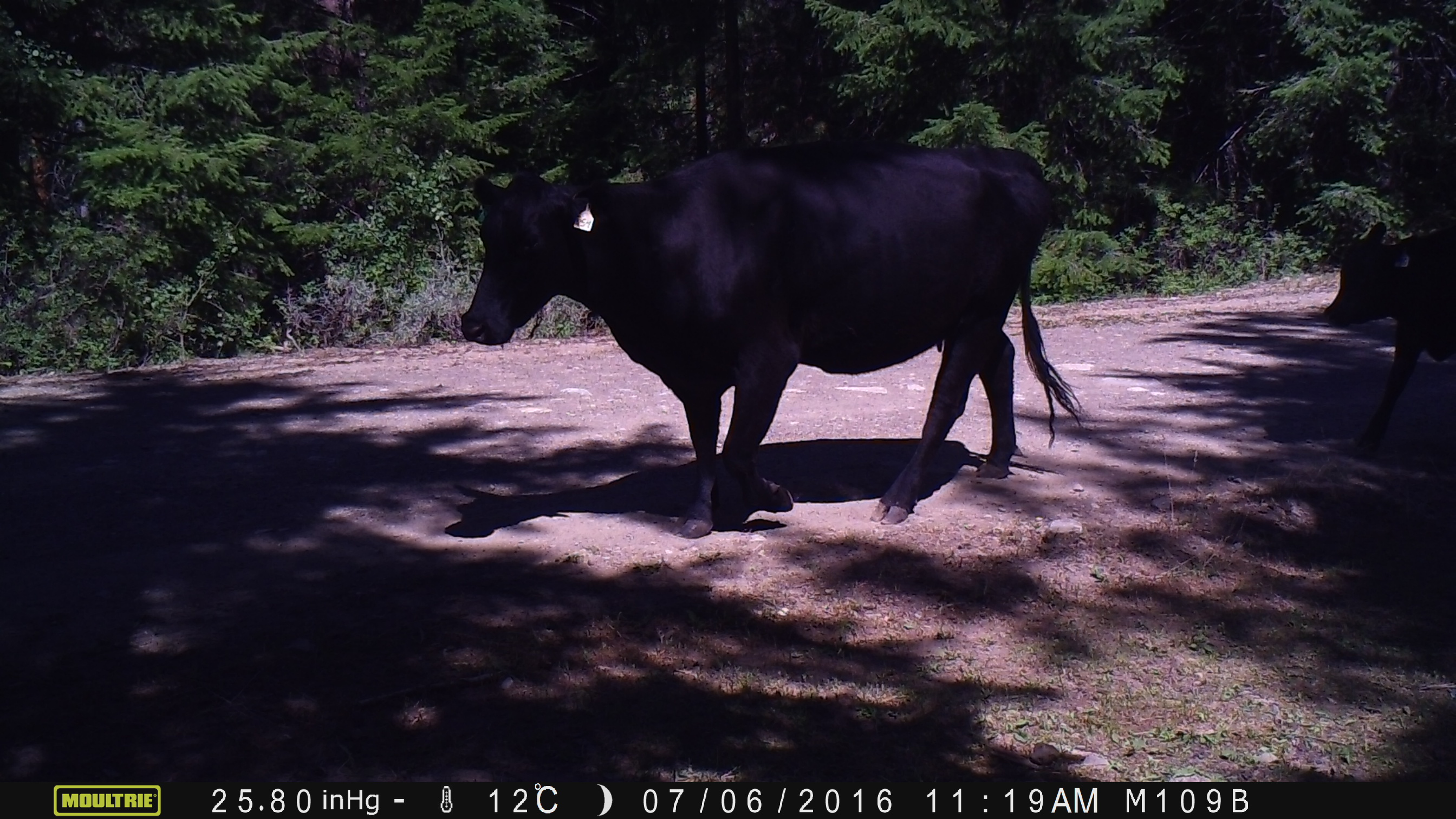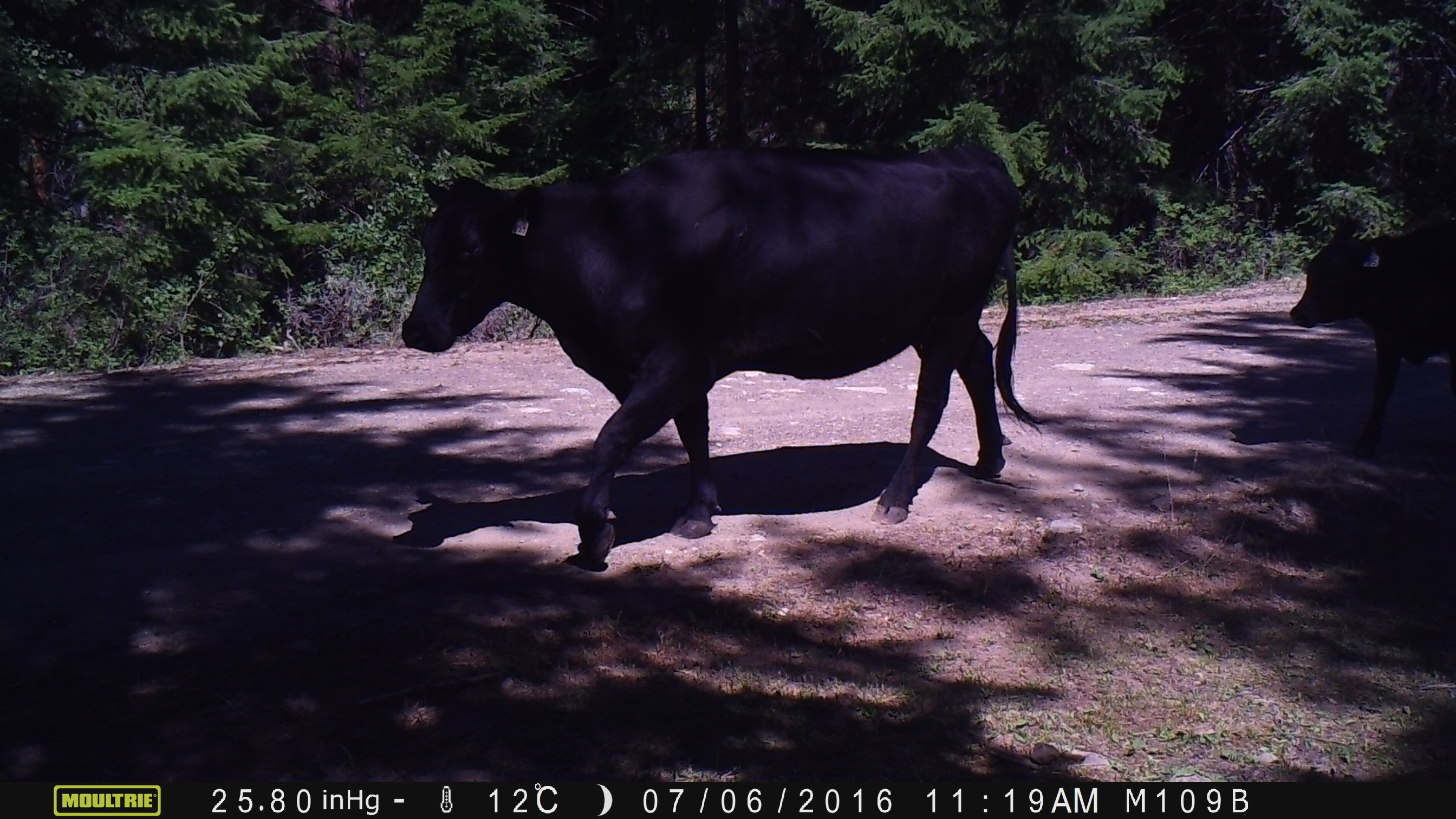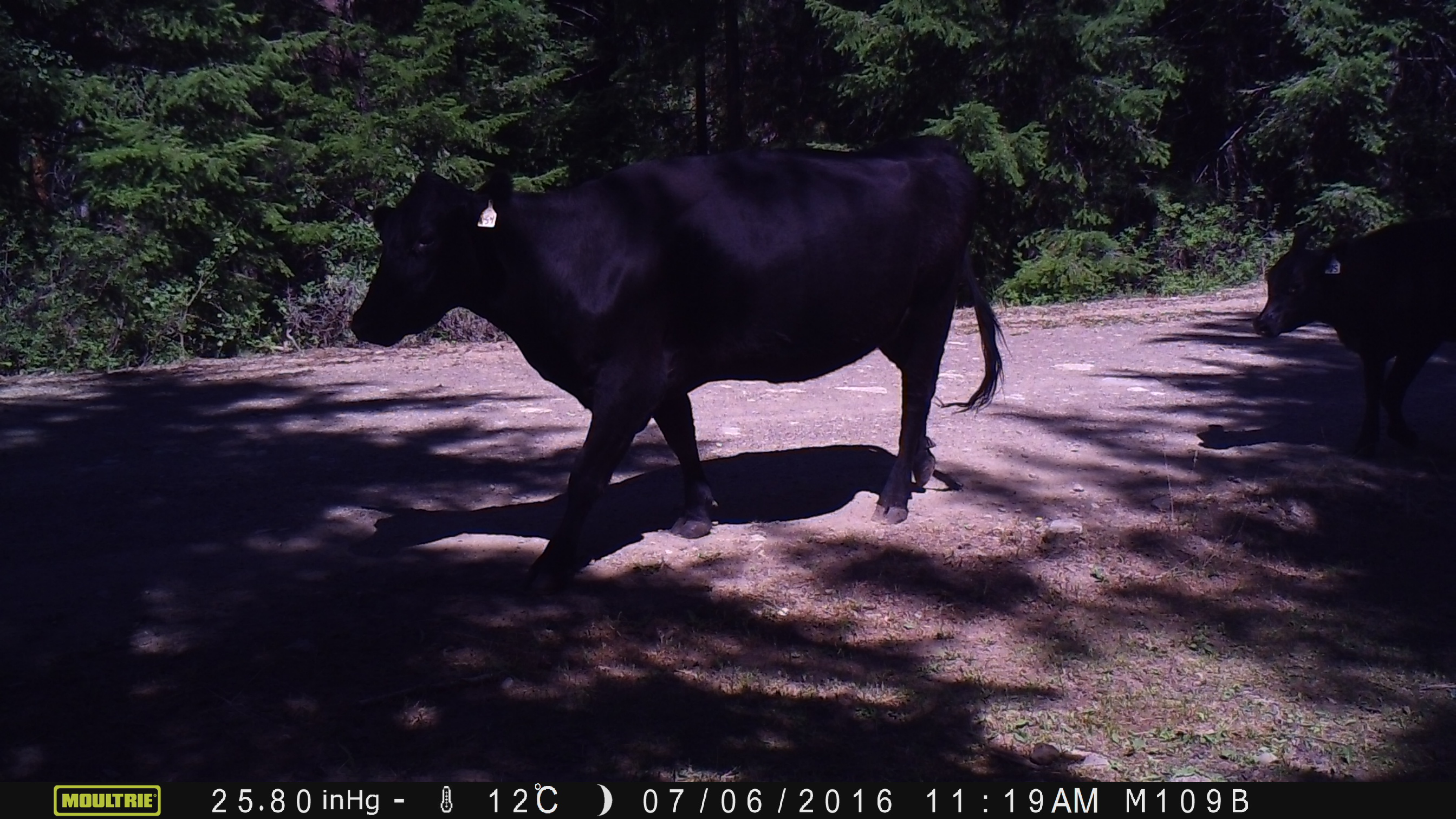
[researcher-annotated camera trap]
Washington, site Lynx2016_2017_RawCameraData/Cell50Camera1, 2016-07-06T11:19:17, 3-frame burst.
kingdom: Animalia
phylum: Chordata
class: Mammalia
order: Artiodactyla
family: Bovidae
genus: Bos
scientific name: Bos taurus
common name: domestic cattle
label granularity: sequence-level